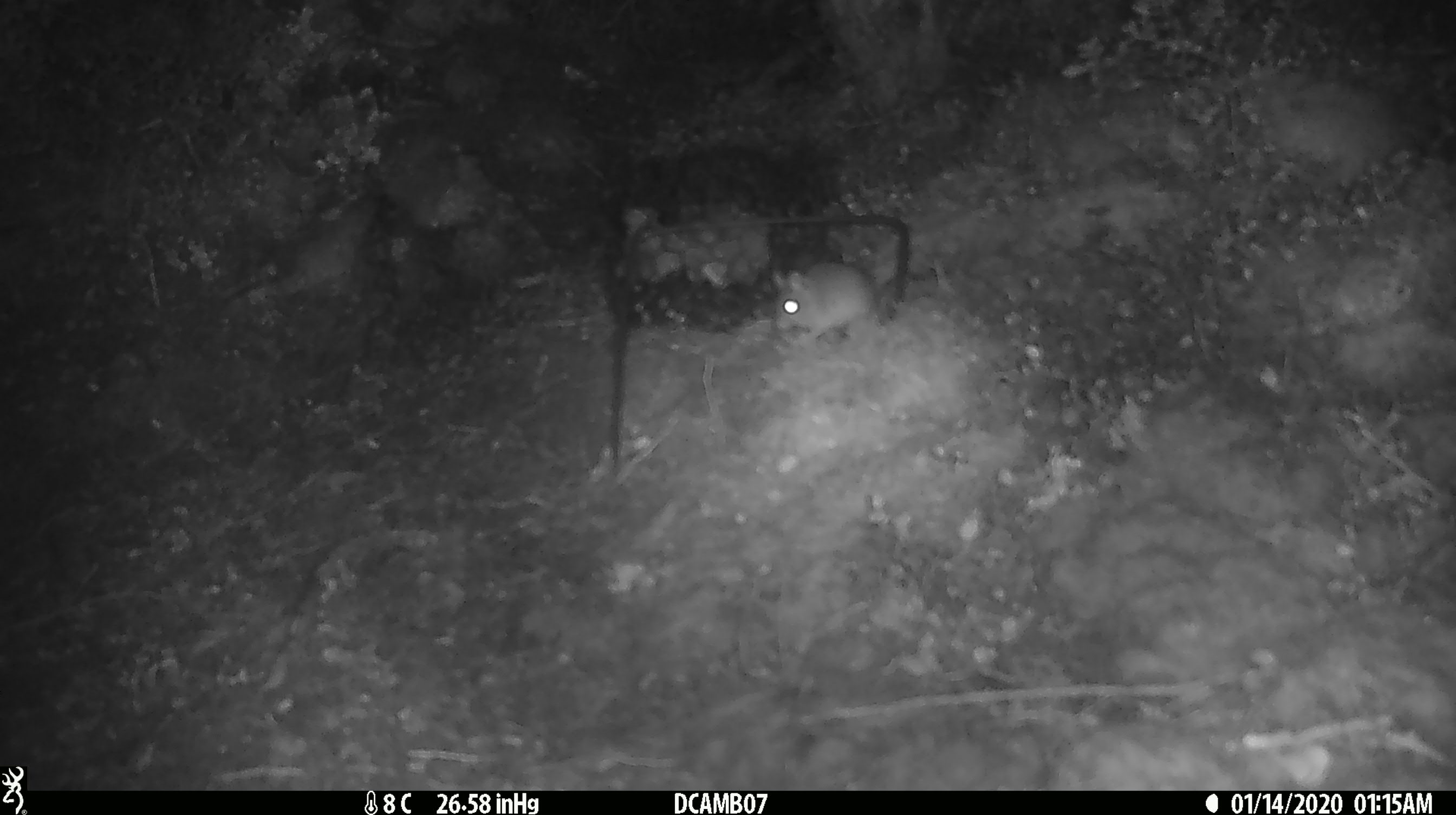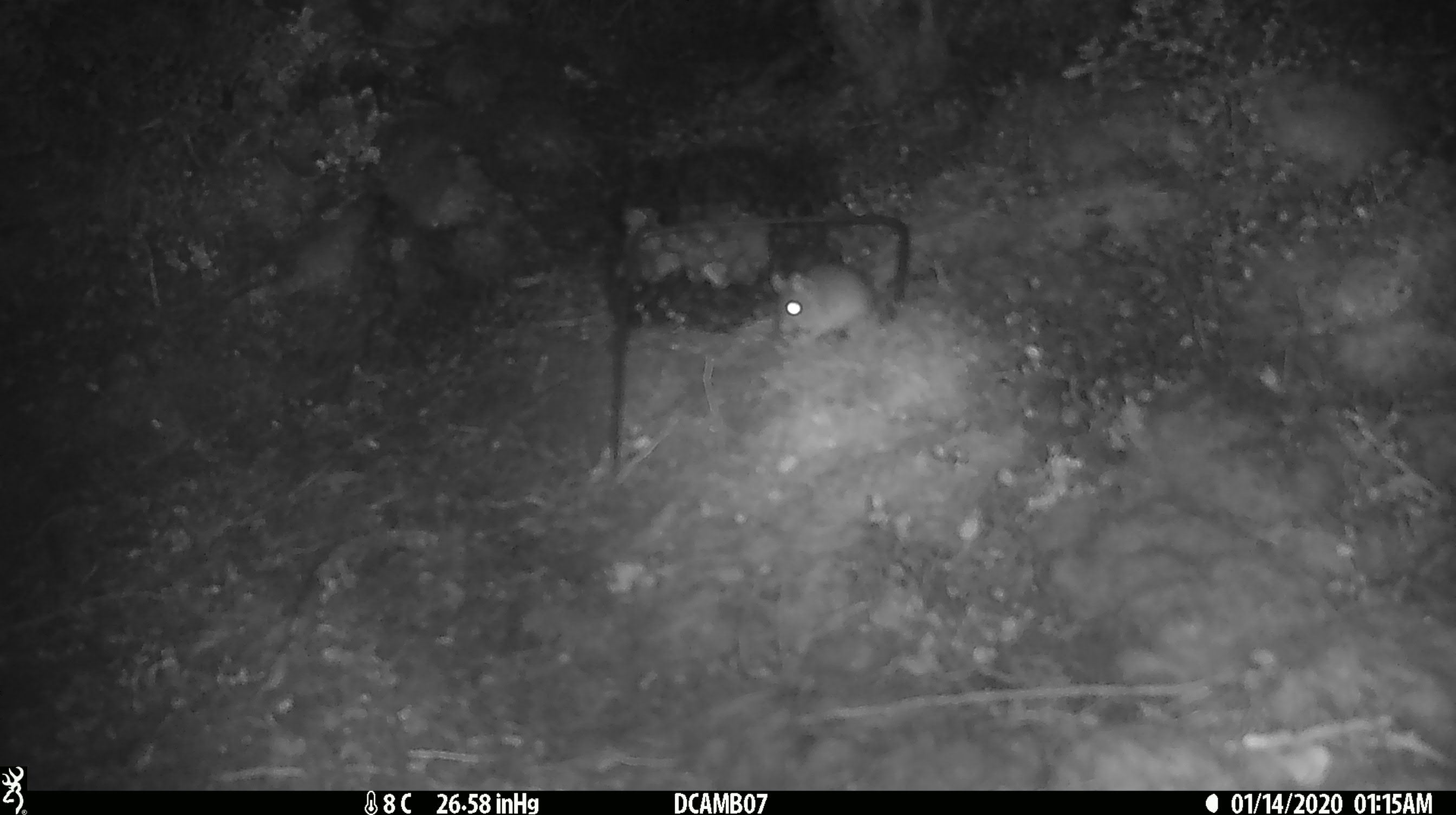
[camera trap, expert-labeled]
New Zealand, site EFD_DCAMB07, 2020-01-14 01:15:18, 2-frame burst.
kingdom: Animalia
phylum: Chordata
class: Mammalia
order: Rodentia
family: Muridae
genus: Mus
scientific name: Mus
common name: mouse